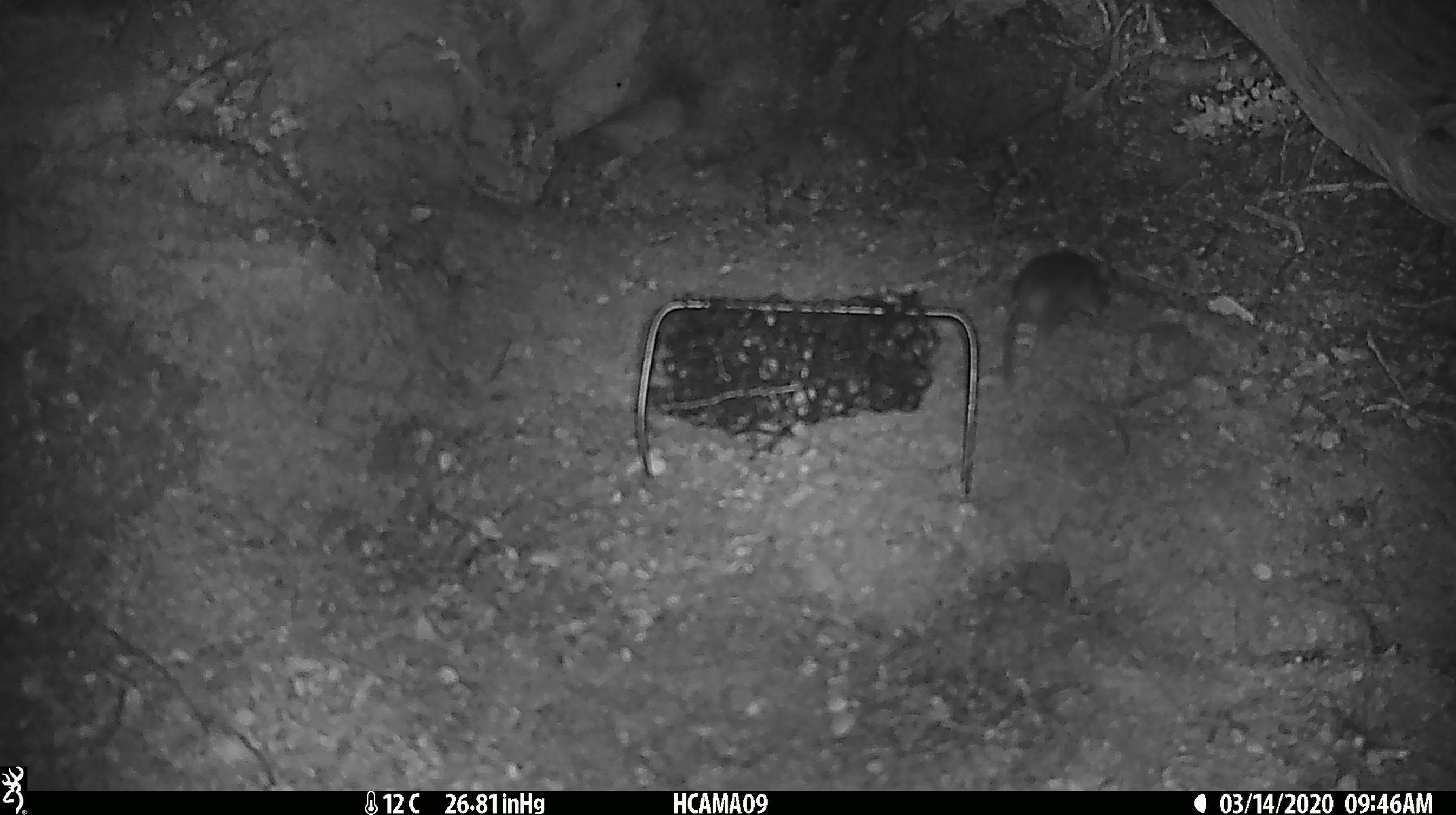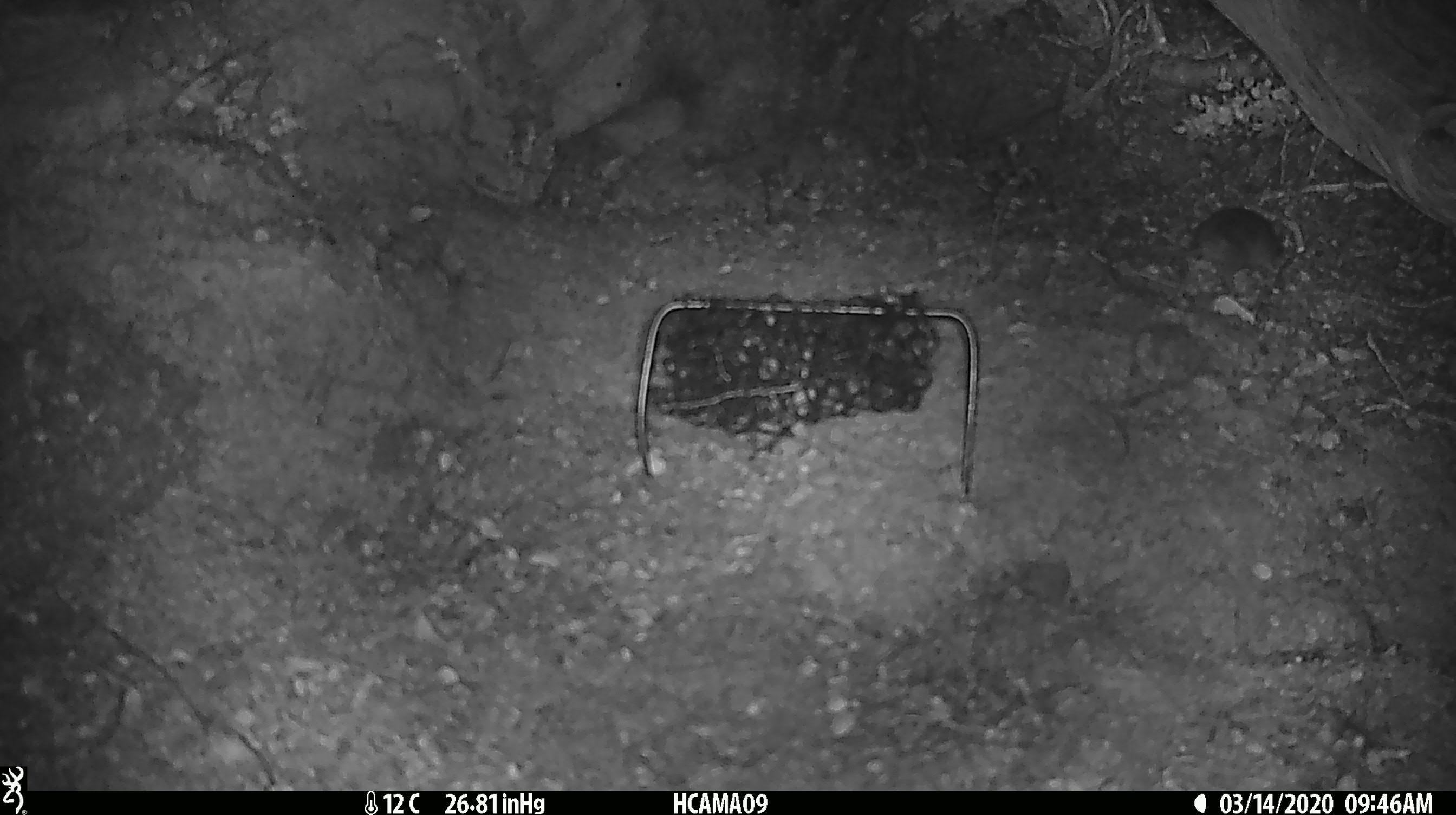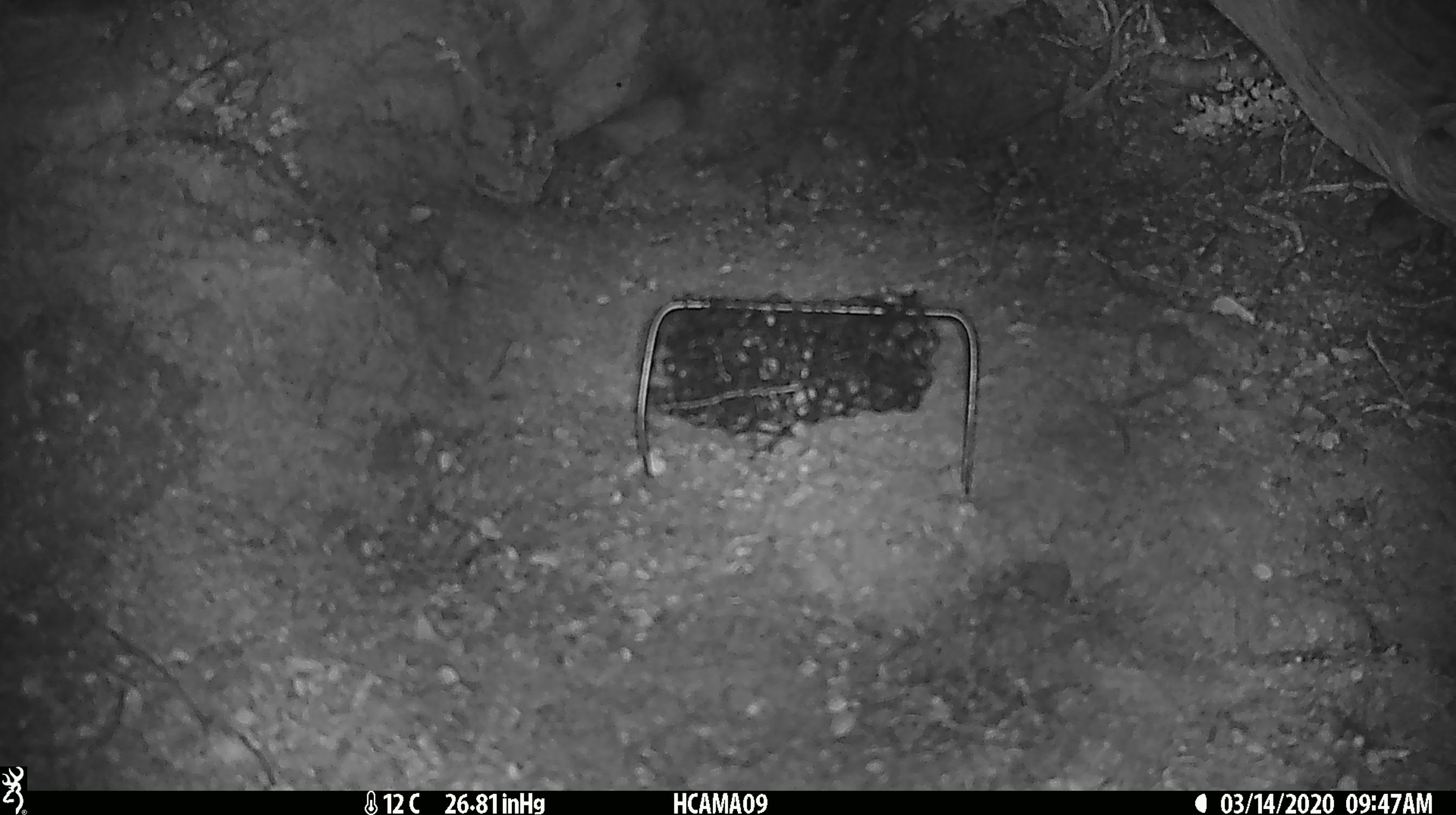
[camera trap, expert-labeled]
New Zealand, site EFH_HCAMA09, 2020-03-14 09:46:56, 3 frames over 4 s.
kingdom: Animalia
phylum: Chordata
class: Mammalia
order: Rodentia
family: Muridae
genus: Mus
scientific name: Mus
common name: mouse